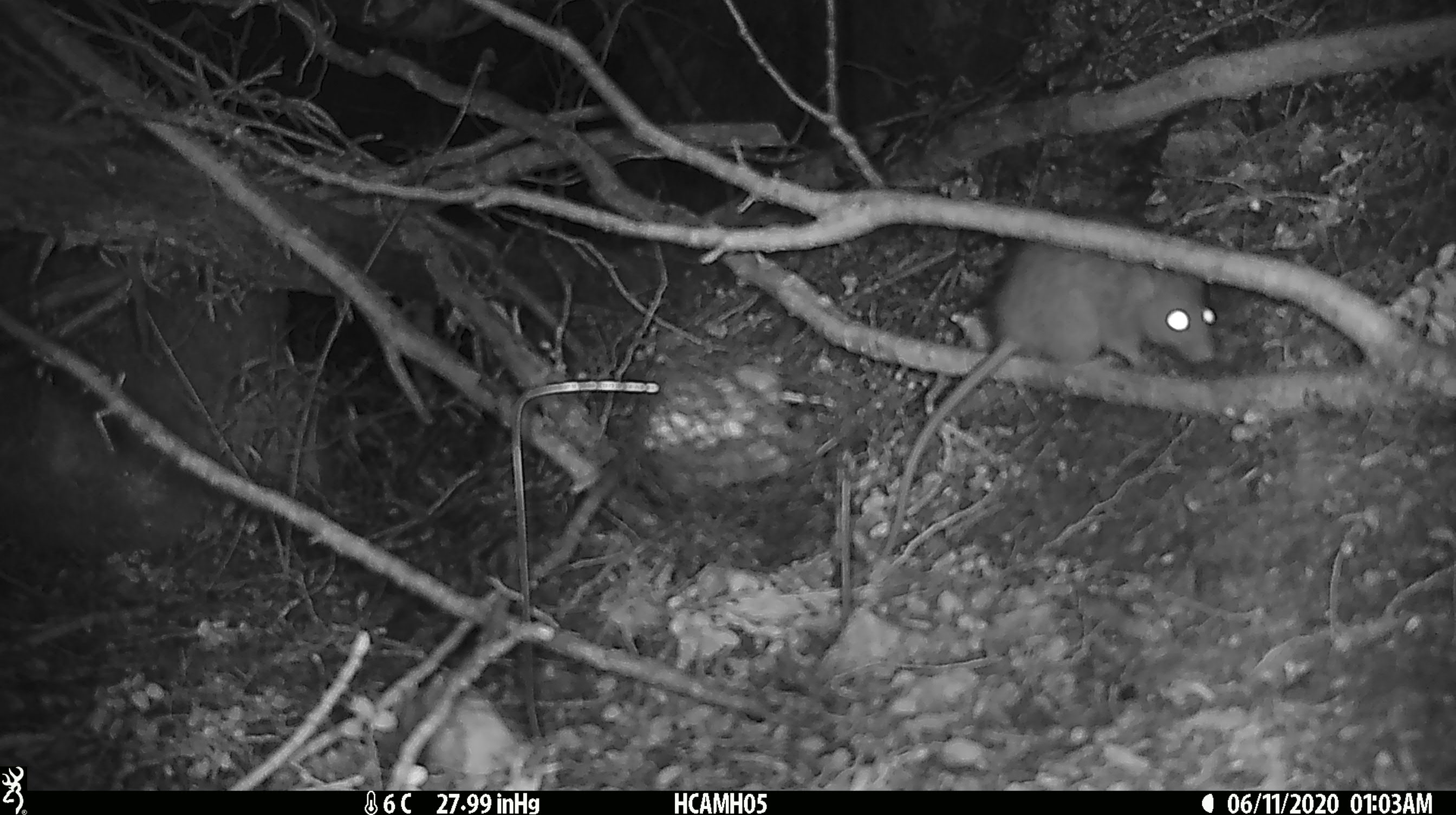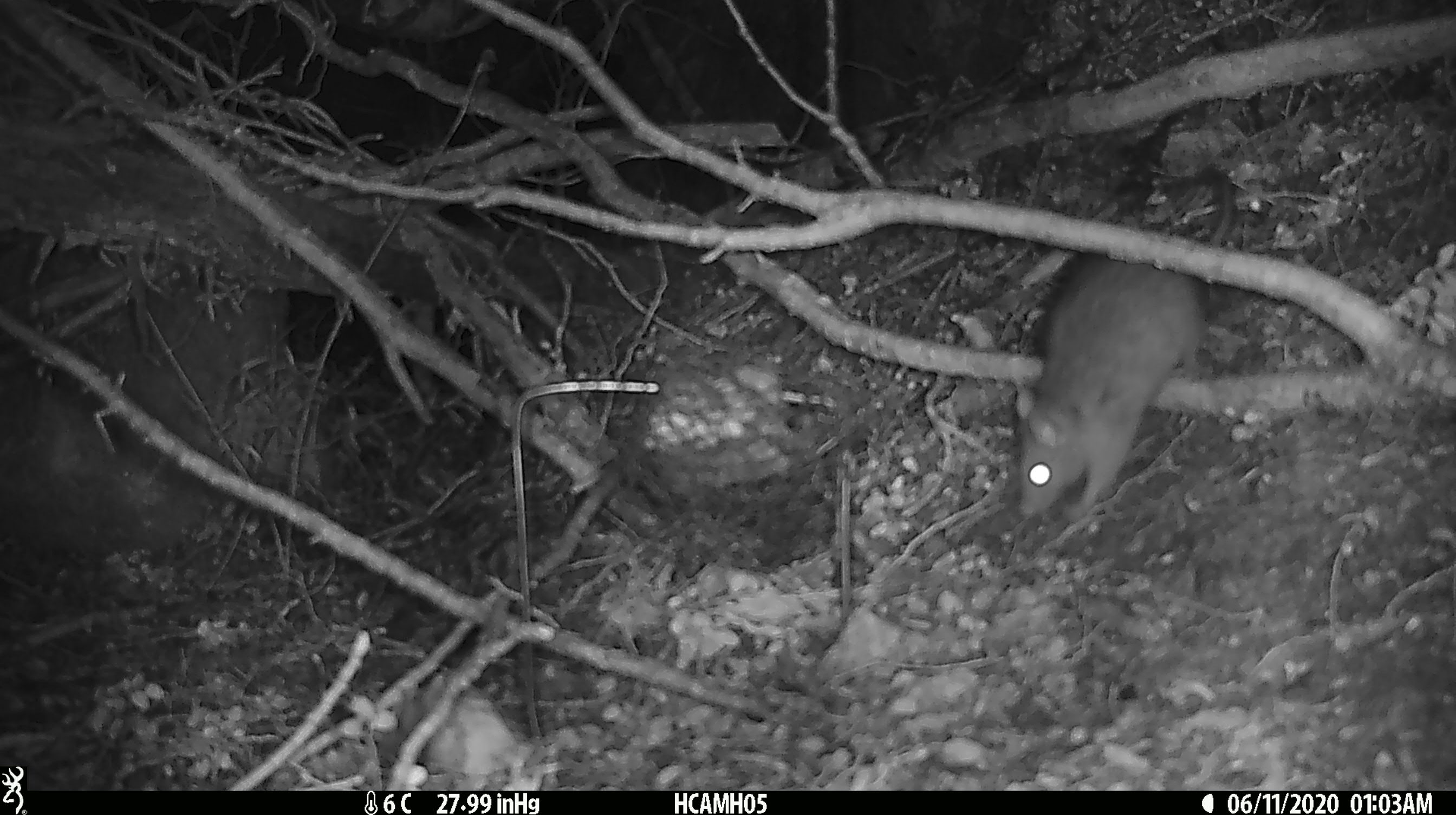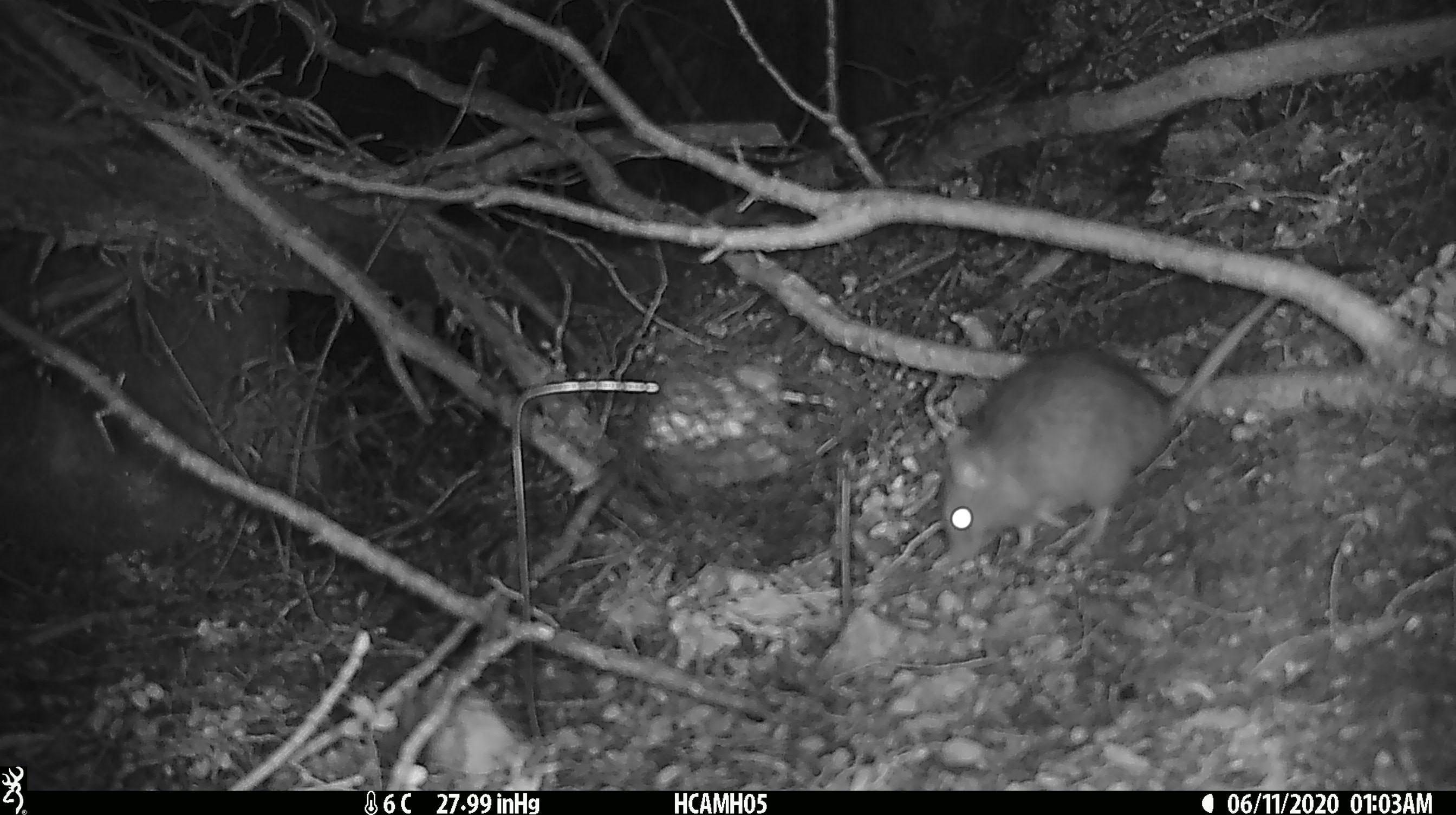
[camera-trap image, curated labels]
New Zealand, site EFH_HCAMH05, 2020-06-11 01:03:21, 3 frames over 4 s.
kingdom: Animalia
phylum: Chordata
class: Mammalia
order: Rodentia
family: Muridae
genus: Rattus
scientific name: Rattus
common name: rat